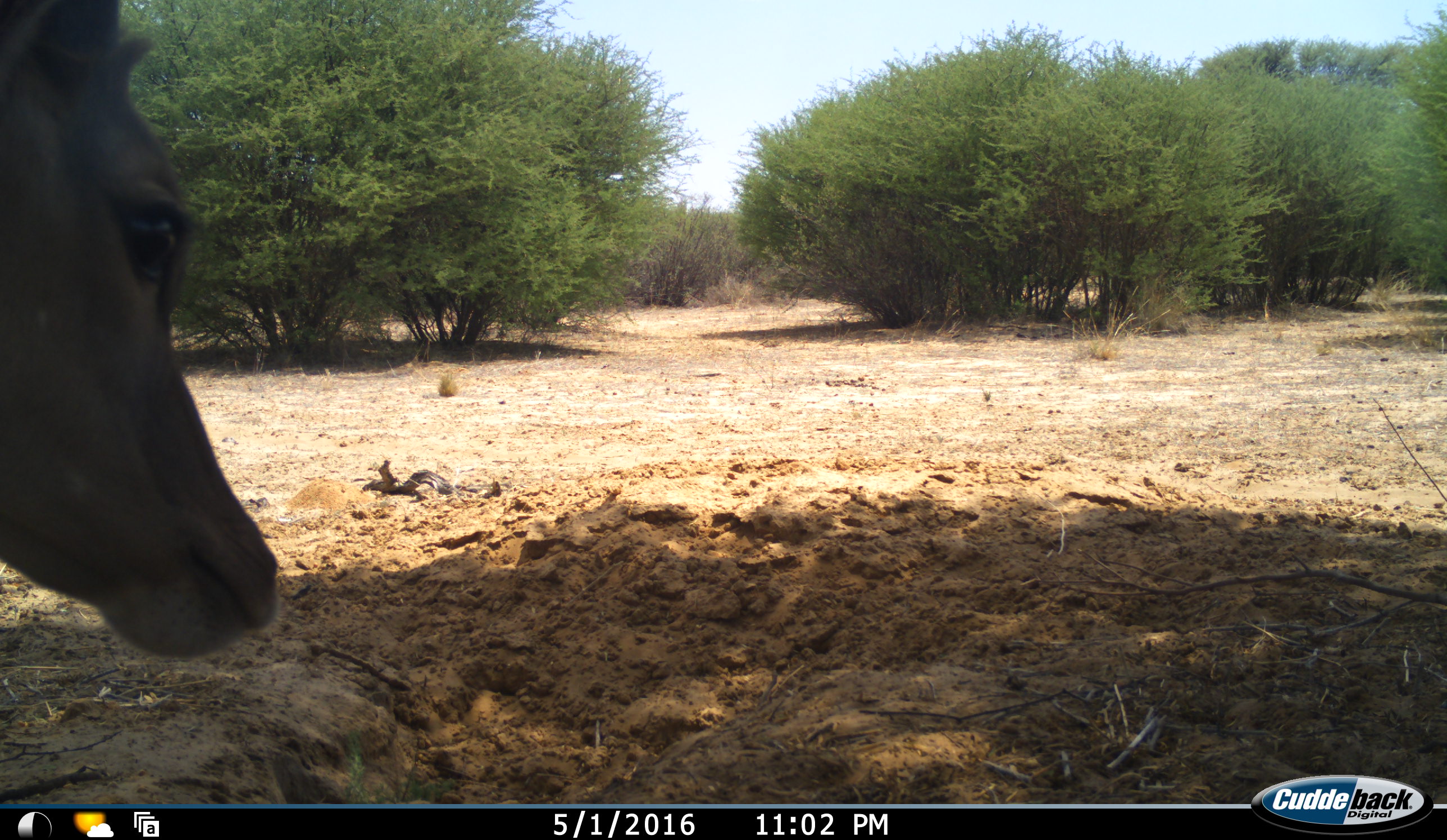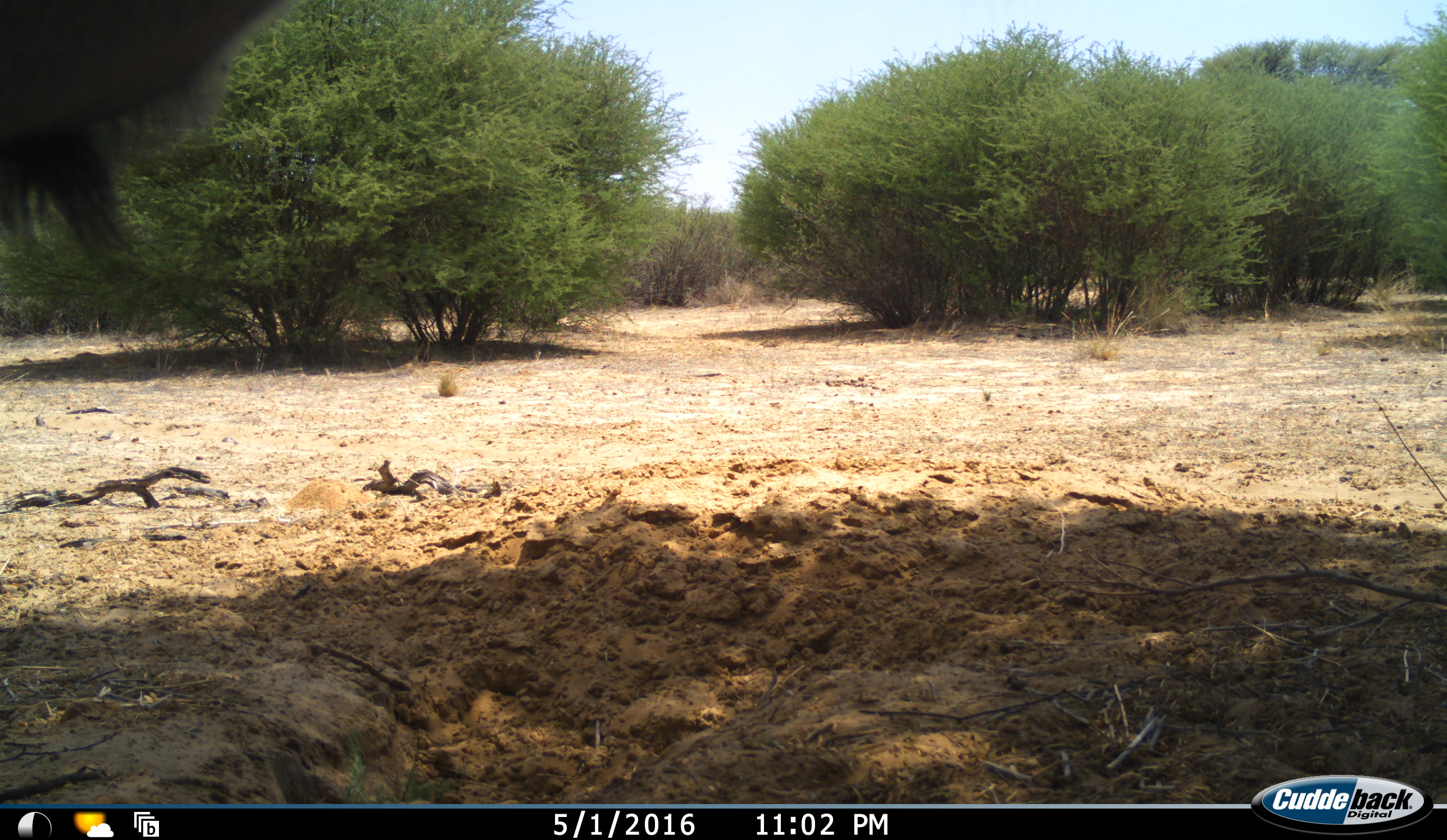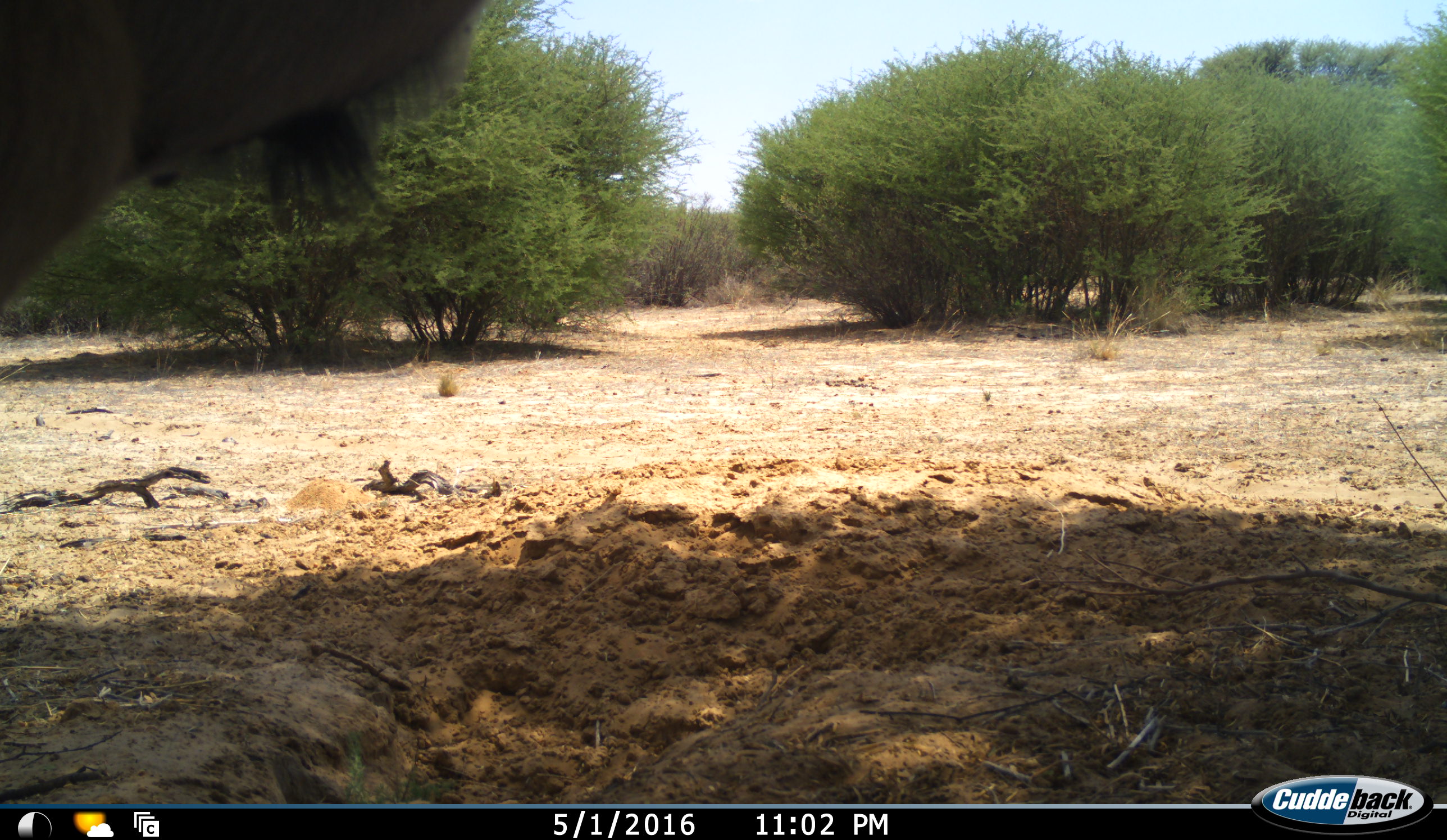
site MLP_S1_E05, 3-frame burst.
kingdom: Animalia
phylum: Chordata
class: Mammalia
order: Artiodactyla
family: Bovidae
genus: Tragelaphus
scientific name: Tragelaphus oryx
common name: eland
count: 1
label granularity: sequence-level